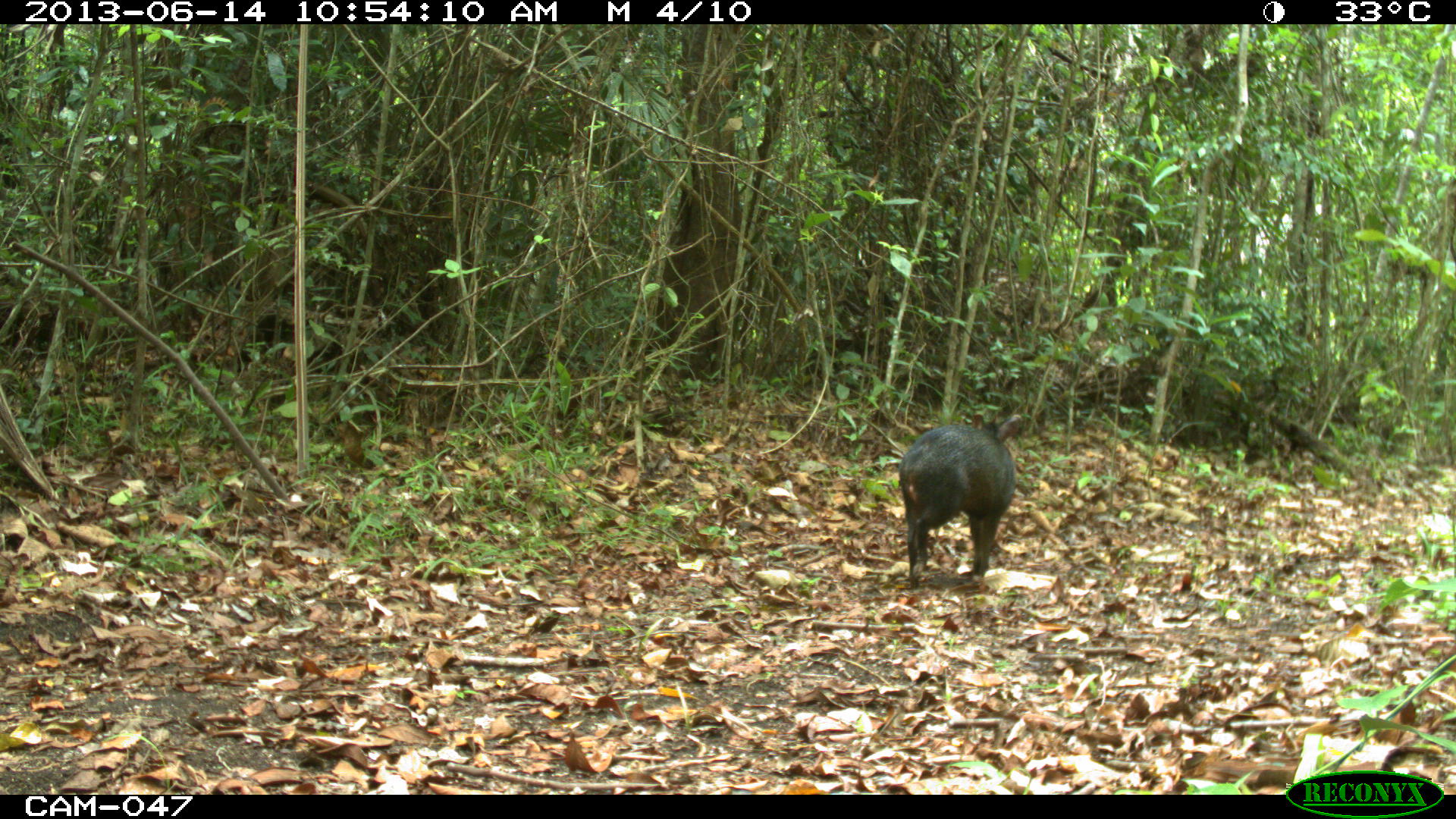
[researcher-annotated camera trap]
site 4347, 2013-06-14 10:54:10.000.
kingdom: Animalia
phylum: Chordata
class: Mammalia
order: Artiodactyla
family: Tayassuidae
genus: Pecari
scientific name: Pecari tajacu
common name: collared peccary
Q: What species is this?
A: Pecari tajacu (collared peccary).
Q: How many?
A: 1.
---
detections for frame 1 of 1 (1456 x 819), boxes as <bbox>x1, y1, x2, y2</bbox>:
pecari tajacu: <bbox>897, 410, 1022, 589</bbox>